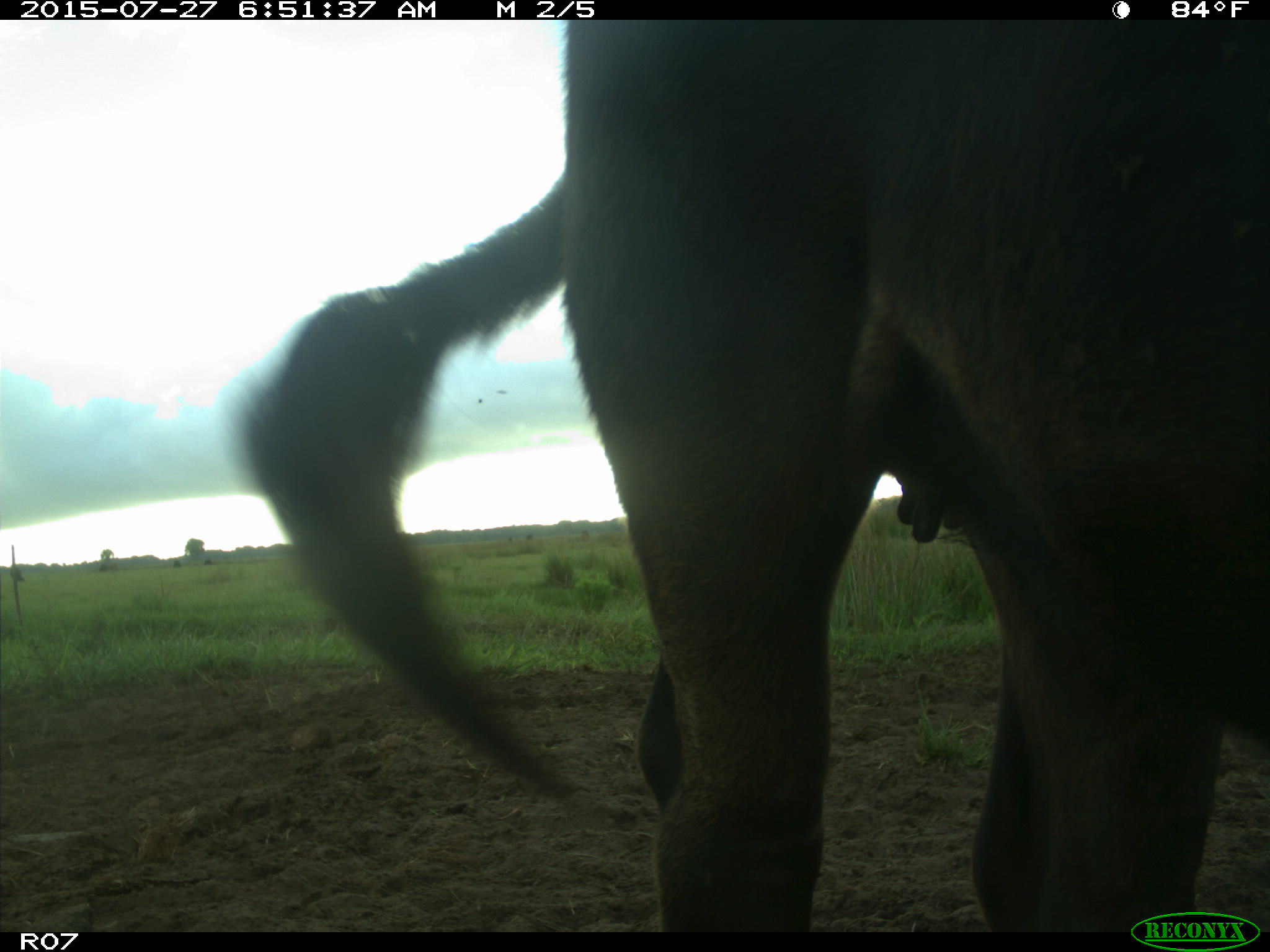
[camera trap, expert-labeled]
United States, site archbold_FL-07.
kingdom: Animalia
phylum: Chordata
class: Mammalia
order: Artiodactyla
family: Bovidae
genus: Bos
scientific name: Bos taurus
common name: domestic cow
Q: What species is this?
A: Bos taurus (domestic cow).